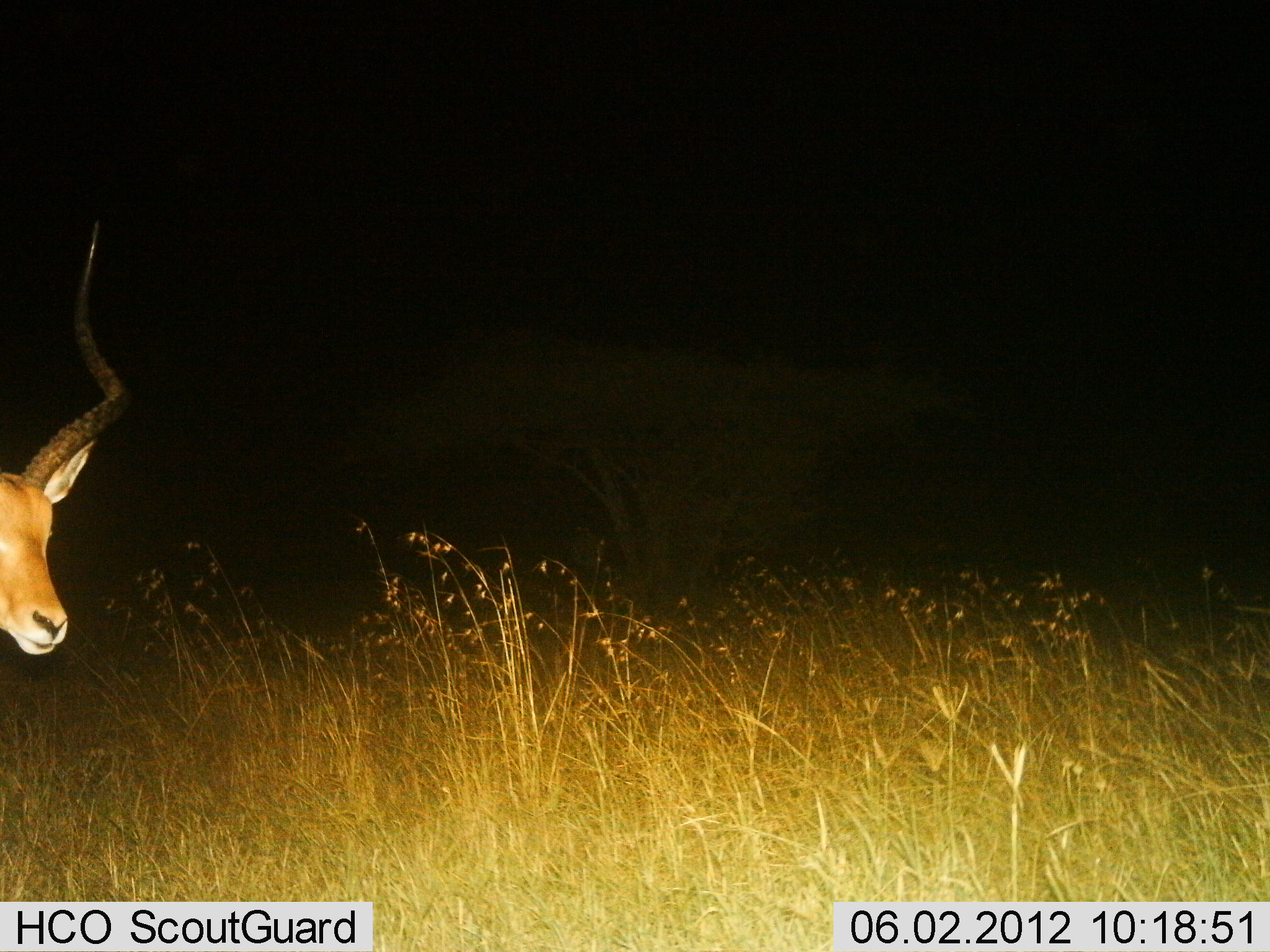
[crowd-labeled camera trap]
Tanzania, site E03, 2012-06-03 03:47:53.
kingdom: Animalia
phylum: Chordata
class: Mammalia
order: Artiodactyla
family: Bovidae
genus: Aepyceros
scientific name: Aepyceros melampus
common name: impala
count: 1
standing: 80%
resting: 0%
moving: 10%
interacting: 10%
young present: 0%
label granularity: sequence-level